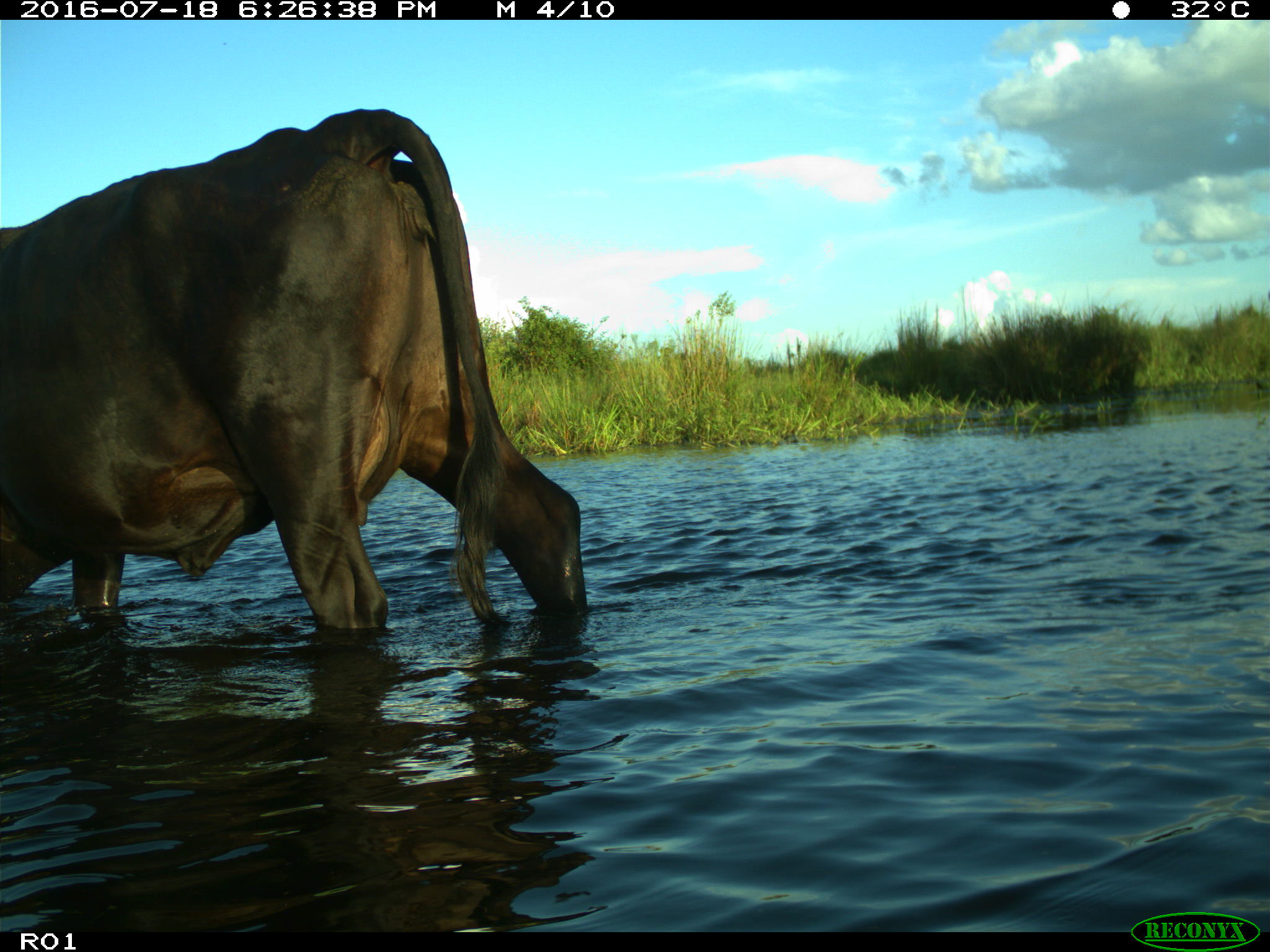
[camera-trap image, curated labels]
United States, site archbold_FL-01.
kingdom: Animalia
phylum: Chordata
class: Mammalia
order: Artiodactyla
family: Bovidae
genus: Bos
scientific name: Bos taurus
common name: domestic cow